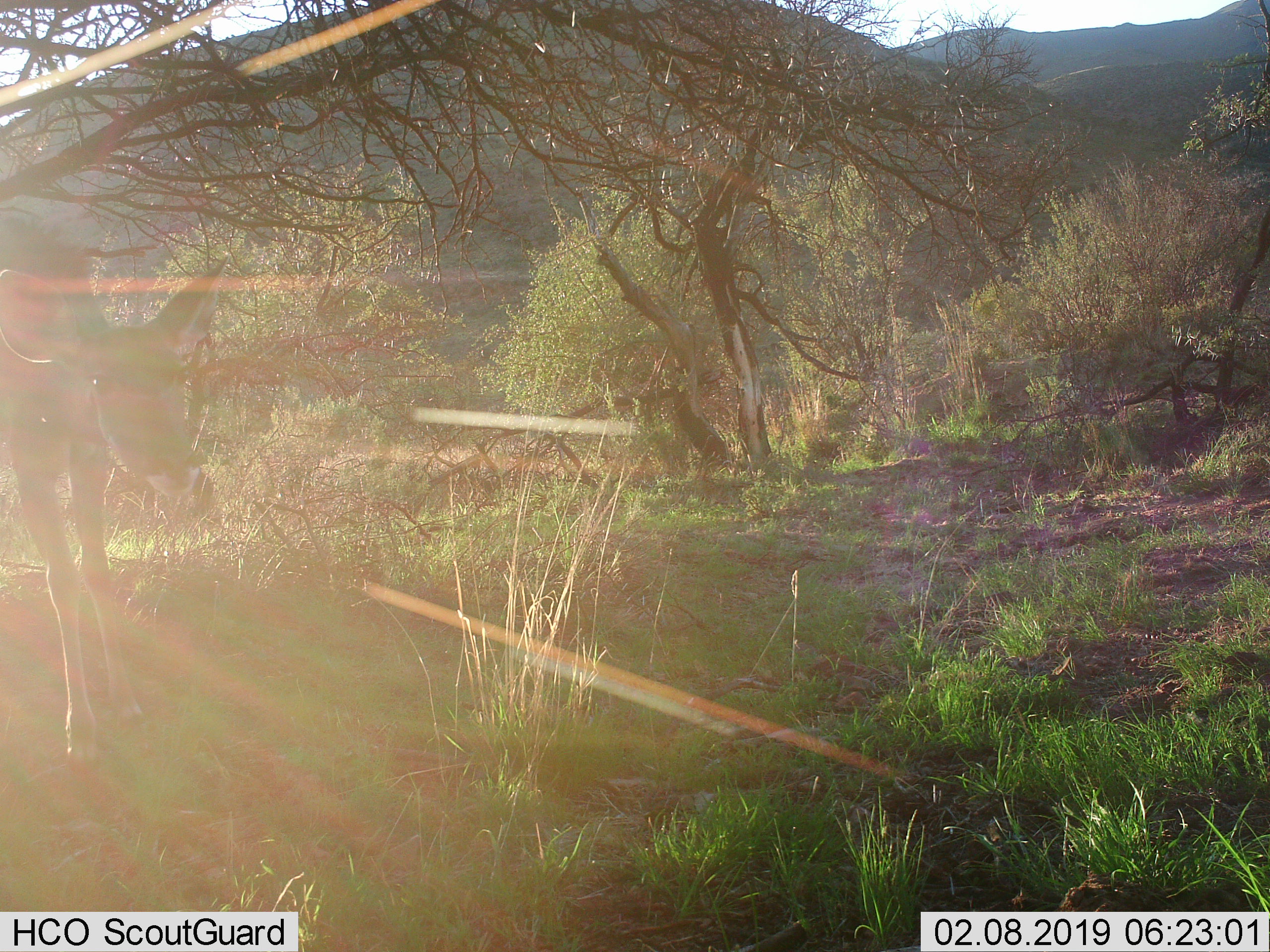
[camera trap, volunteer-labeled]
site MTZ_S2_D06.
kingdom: Animalia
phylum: Chordata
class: Mammalia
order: Artiodactyla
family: Bovidae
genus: Tragelaphus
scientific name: Tragelaphus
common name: kudu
Kudu (Tragelaphus), count 1. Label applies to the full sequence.